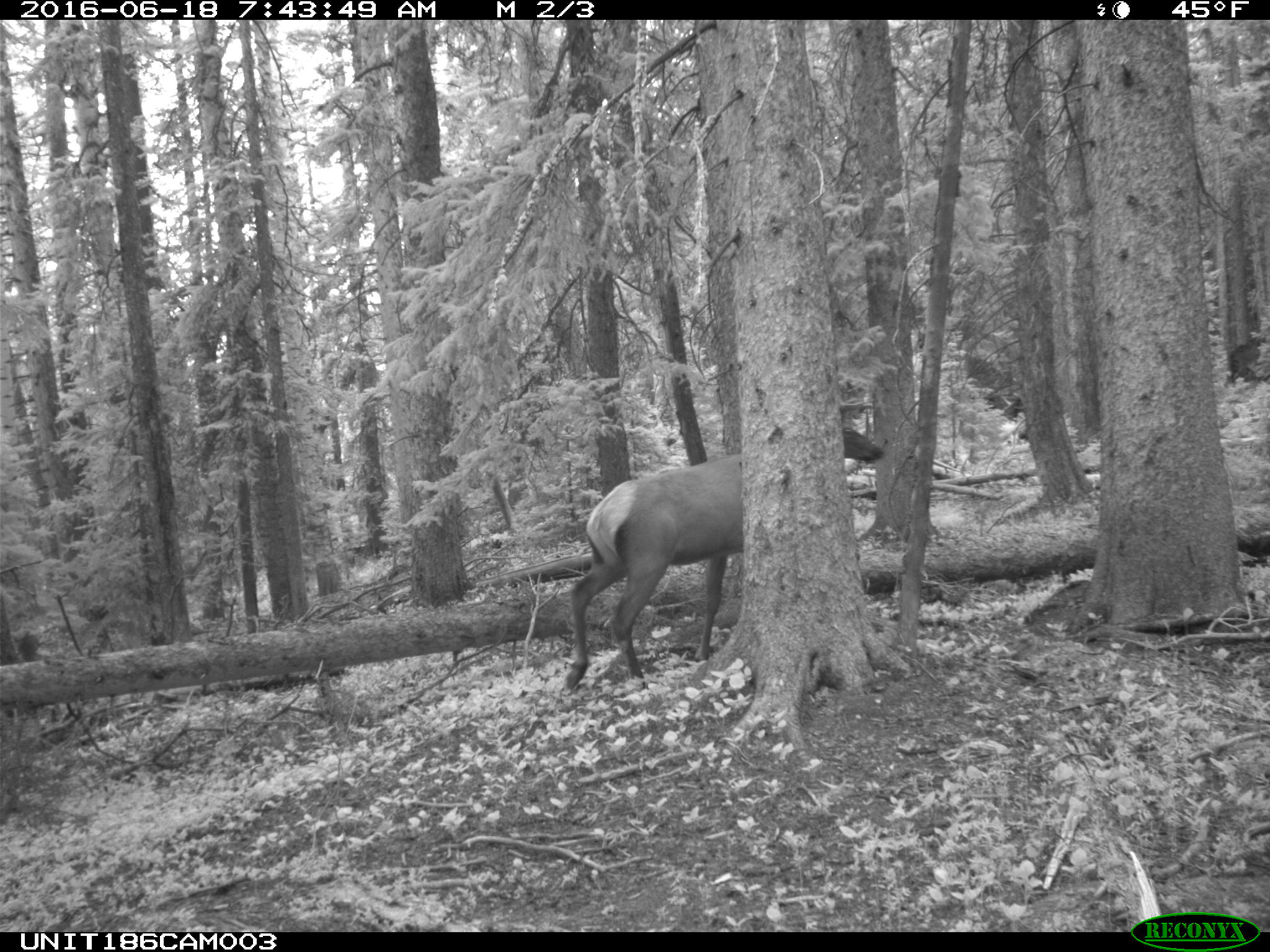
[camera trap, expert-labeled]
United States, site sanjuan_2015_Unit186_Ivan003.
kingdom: Animalia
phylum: Chordata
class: Mammalia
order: Artiodactyla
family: Cervidae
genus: Cervus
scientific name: Cervus elaphus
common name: red deer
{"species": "Cervus elaphus (red deer)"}